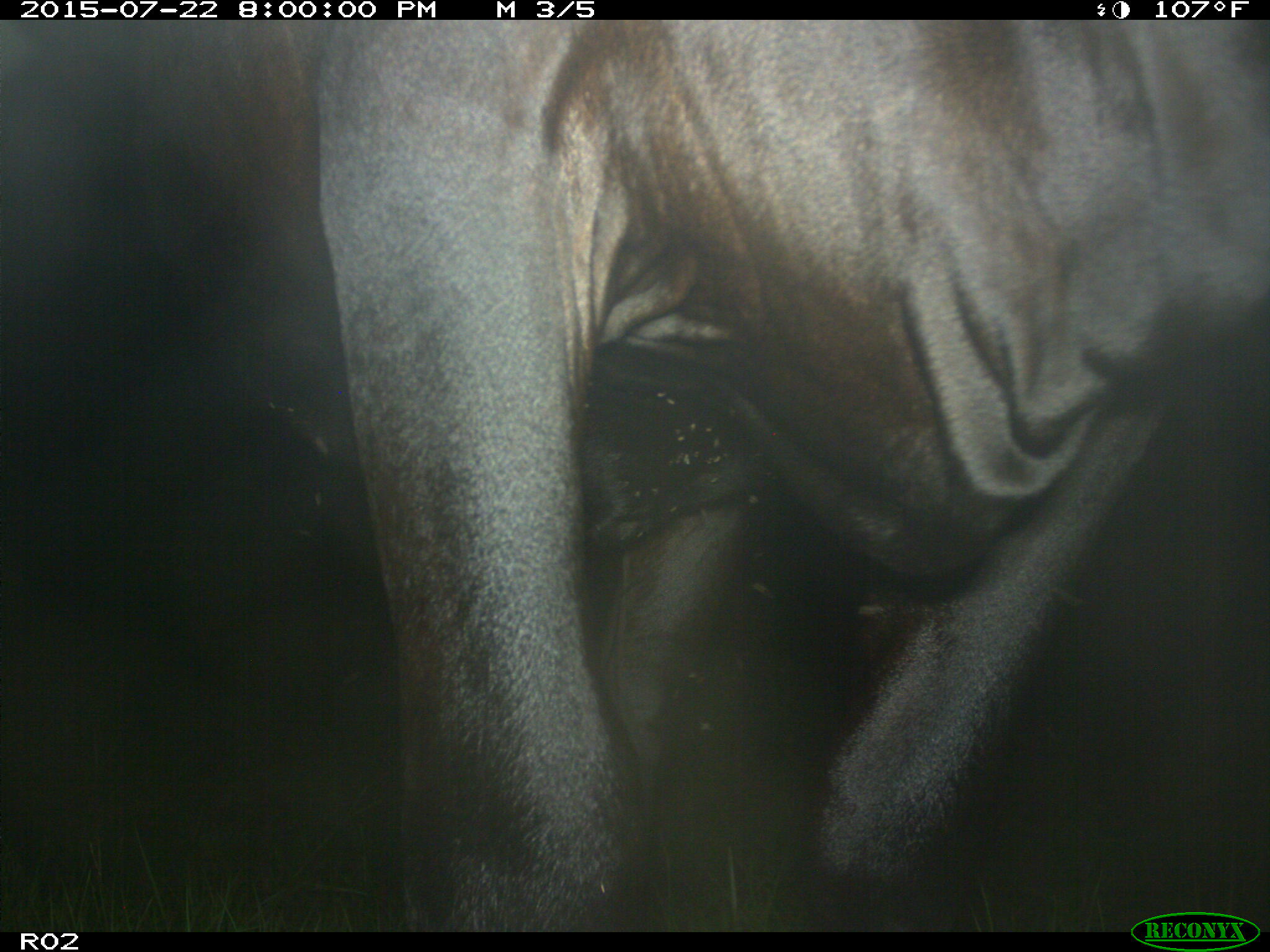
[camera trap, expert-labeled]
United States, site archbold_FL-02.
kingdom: Animalia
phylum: Chordata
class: Mammalia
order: Artiodactyla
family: Bovidae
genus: Bos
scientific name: Bos taurus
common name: domestic cow